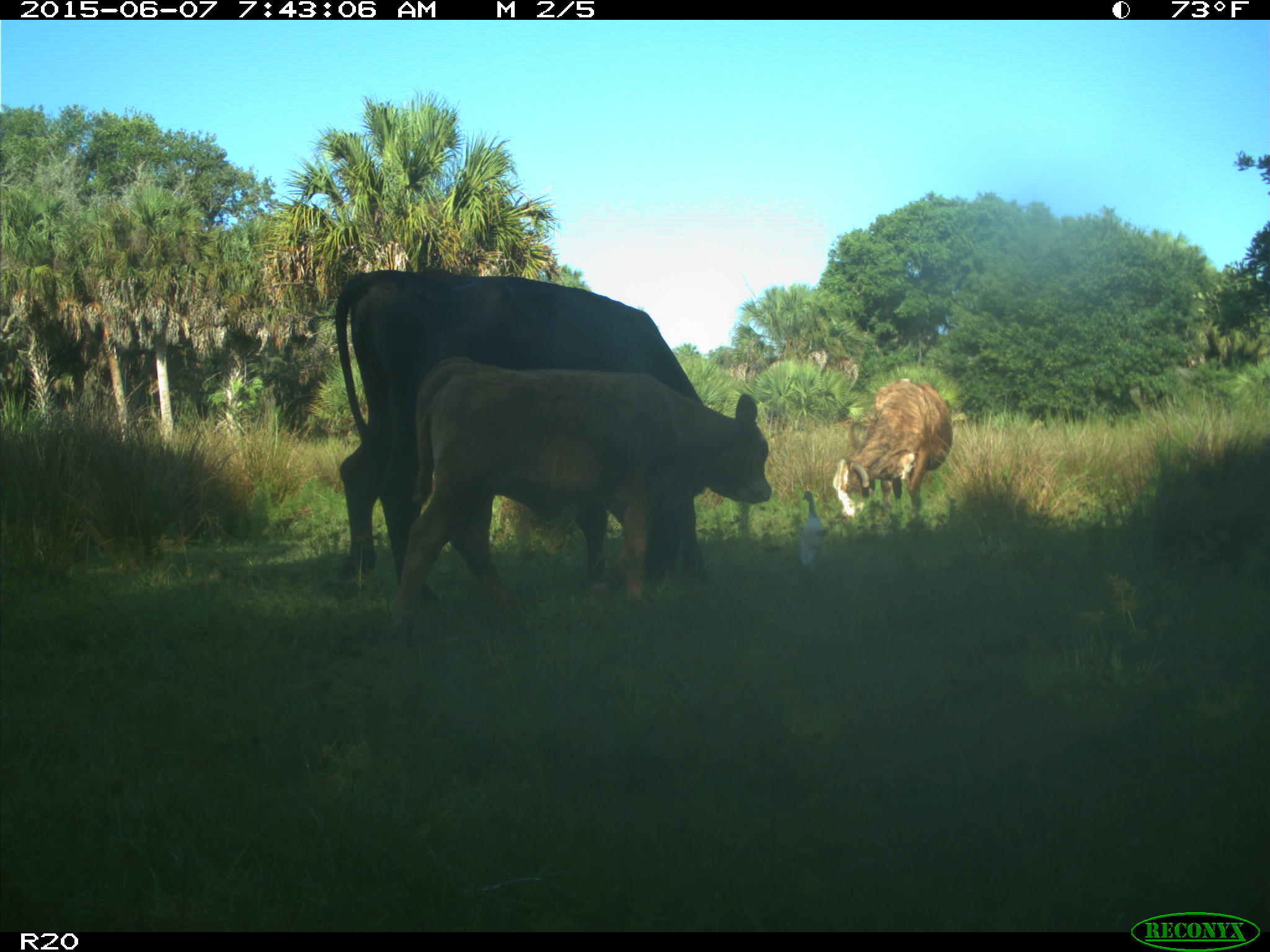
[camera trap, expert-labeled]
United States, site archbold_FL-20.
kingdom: Animalia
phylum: Chordata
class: Mammalia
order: Artiodactyla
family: Bovidae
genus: Bos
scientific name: Bos taurus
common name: domestic cow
Bos taurus (domestic cow).